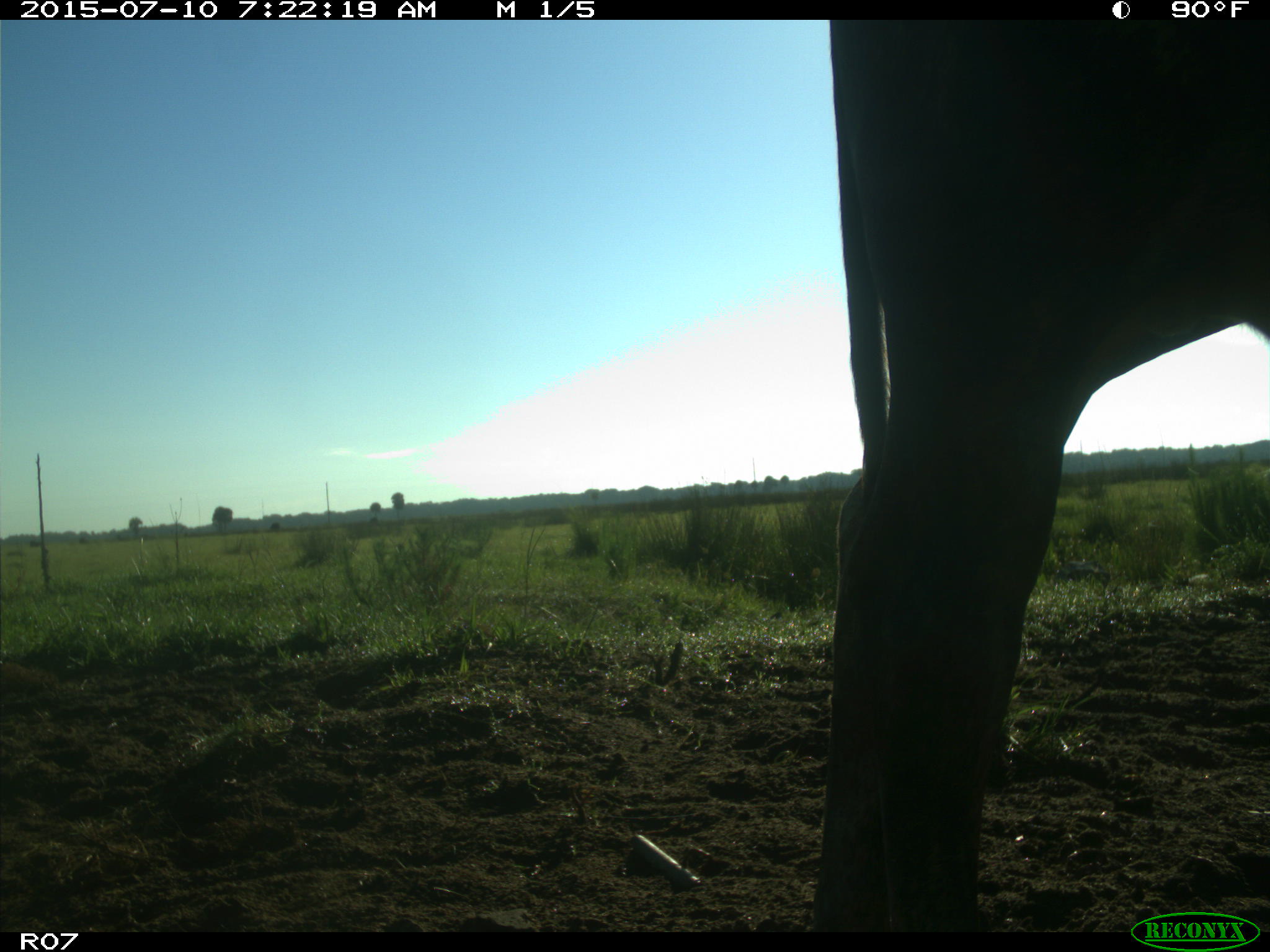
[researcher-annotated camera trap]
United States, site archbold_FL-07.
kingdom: Animalia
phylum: Chordata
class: Mammalia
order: Artiodactyla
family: Bovidae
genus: Bos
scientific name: Bos taurus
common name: domestic cow